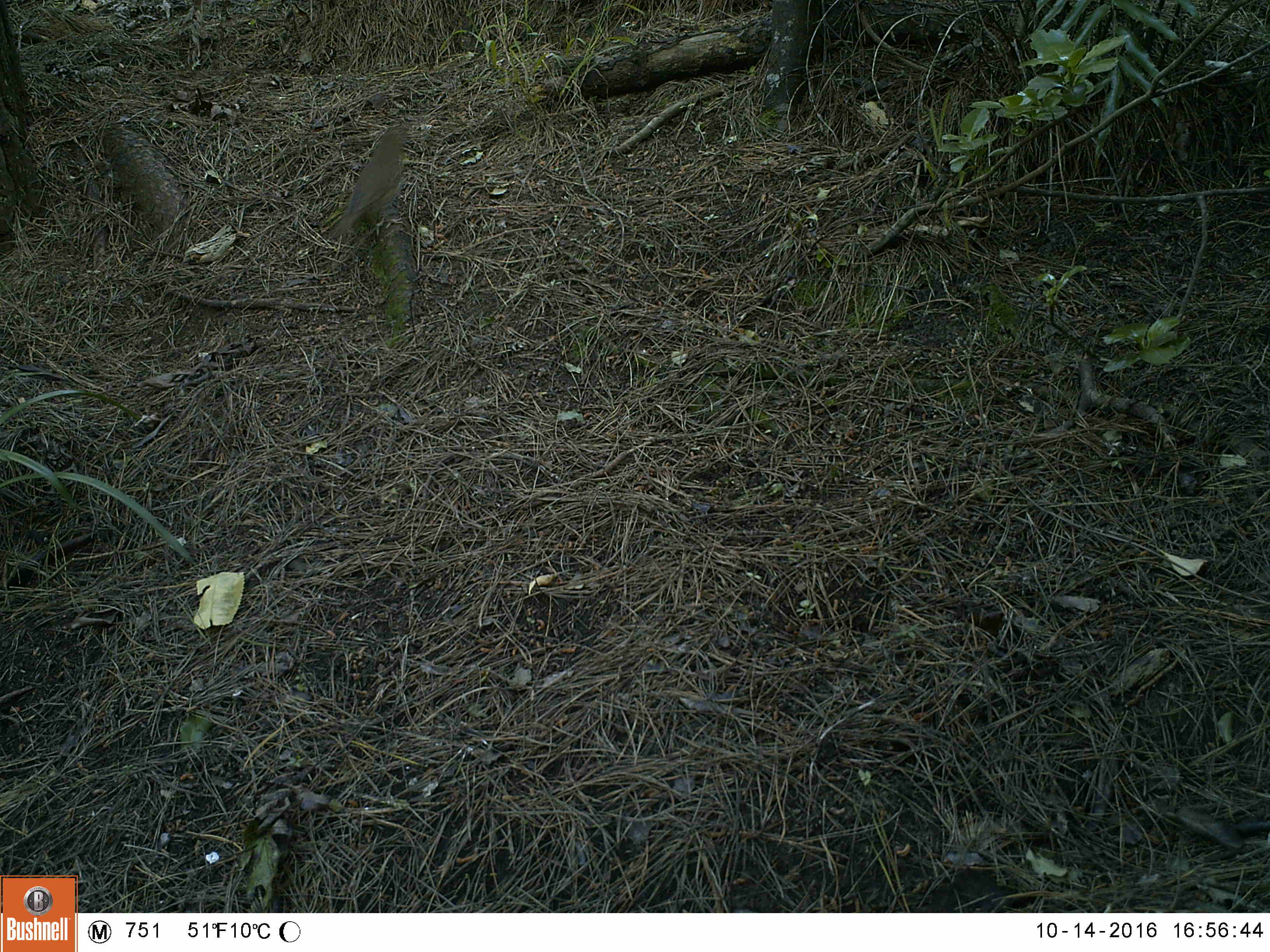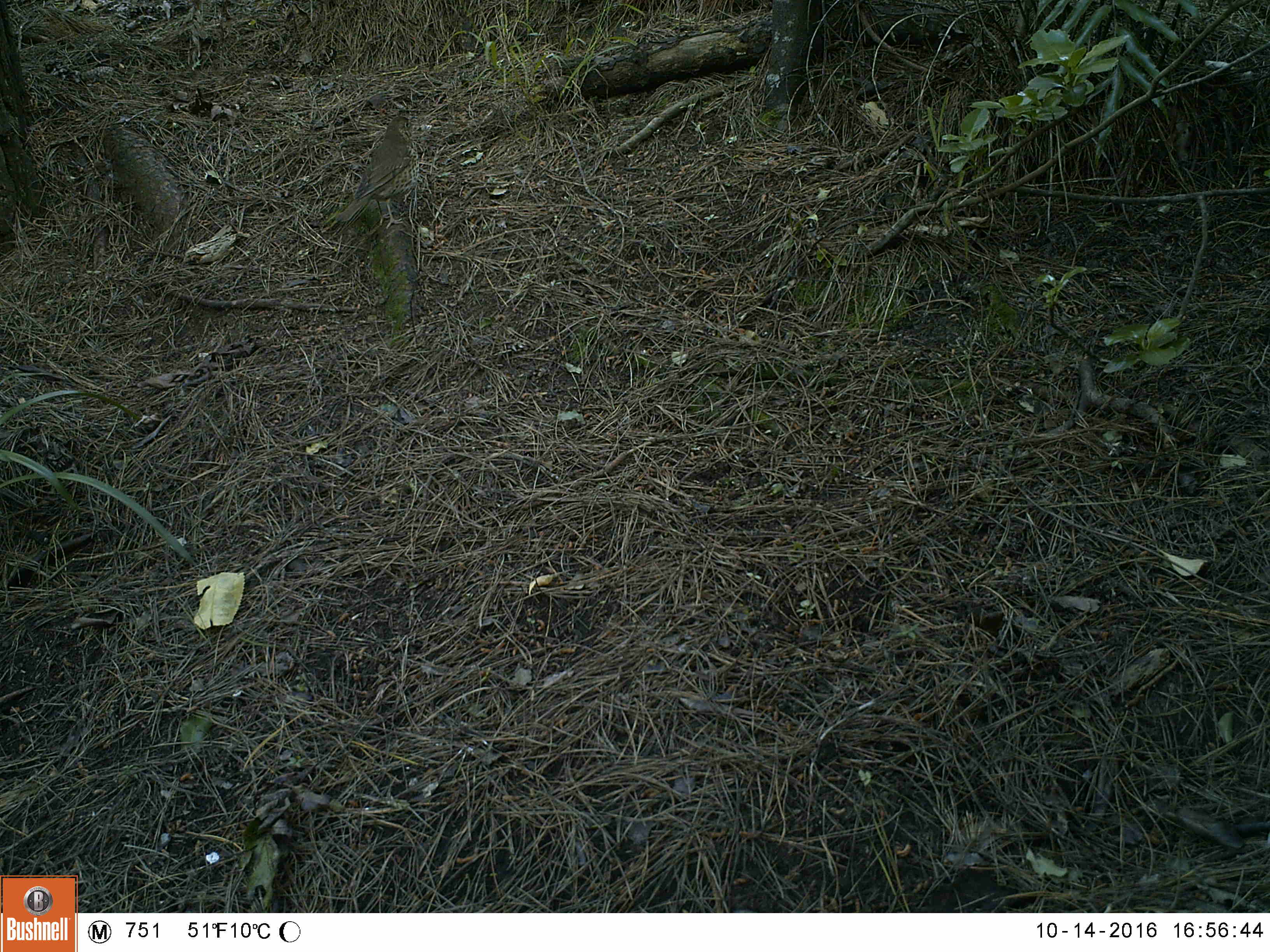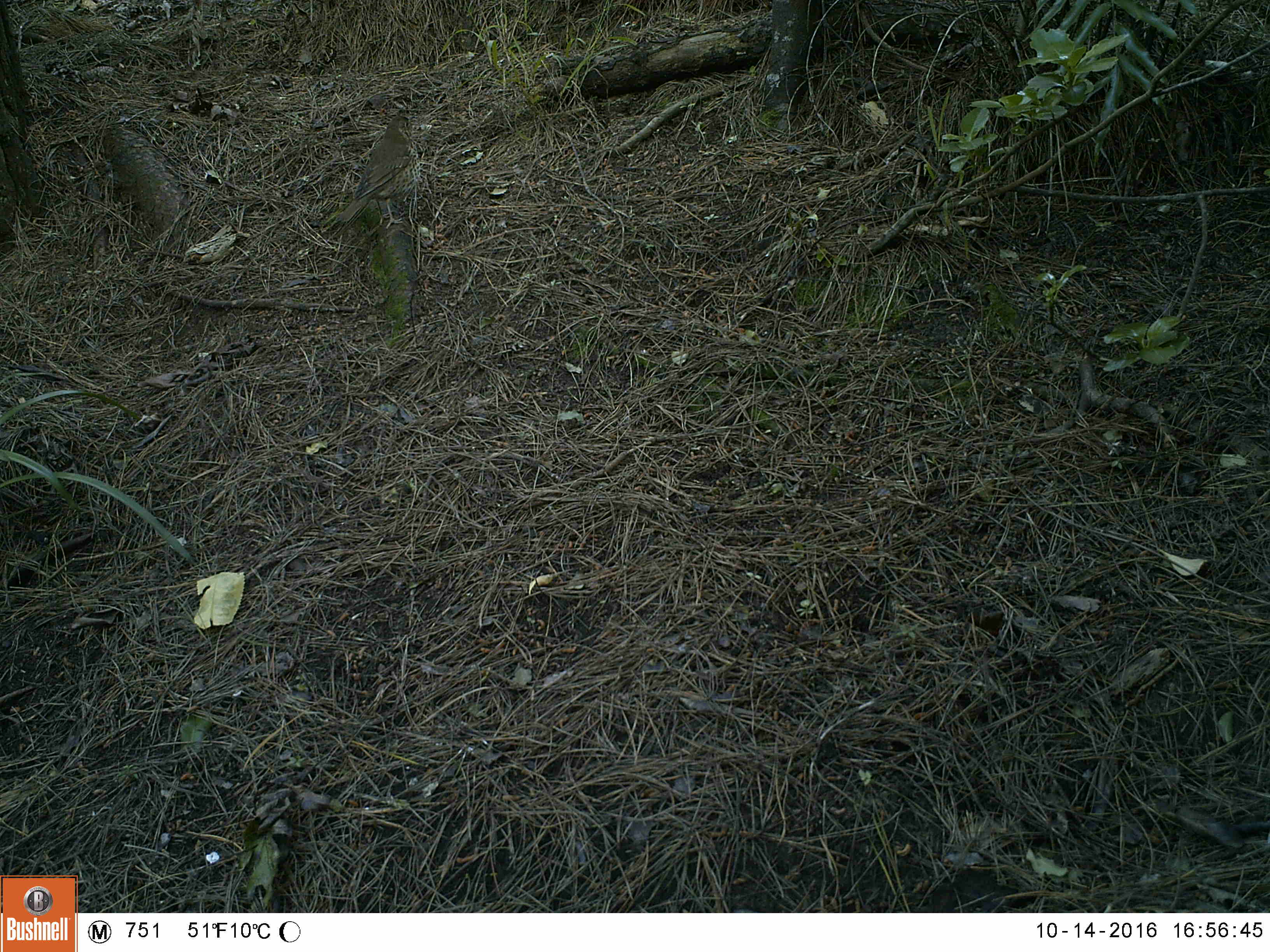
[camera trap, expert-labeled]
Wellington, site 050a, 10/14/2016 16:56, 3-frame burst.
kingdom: Animalia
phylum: Chordata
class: Aves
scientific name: Aves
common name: bird